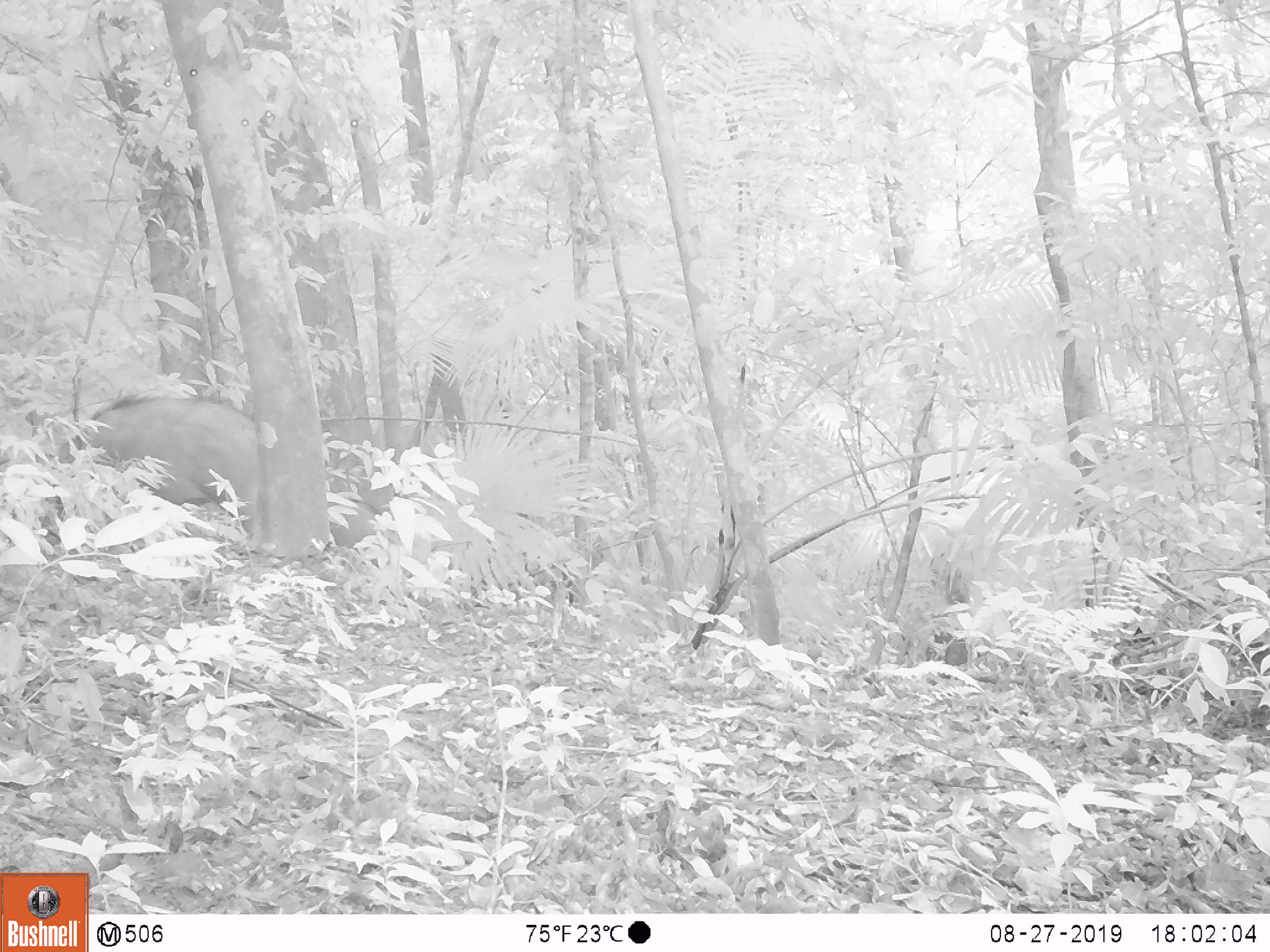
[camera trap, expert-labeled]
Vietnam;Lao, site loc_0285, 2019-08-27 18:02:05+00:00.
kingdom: Animalia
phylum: Chordata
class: Mammalia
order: Artiodactyla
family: Suidae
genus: Sus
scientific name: Sus scrofa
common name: eurasian wild pig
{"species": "eurasian wild pig (Sus scrofa)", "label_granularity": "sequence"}